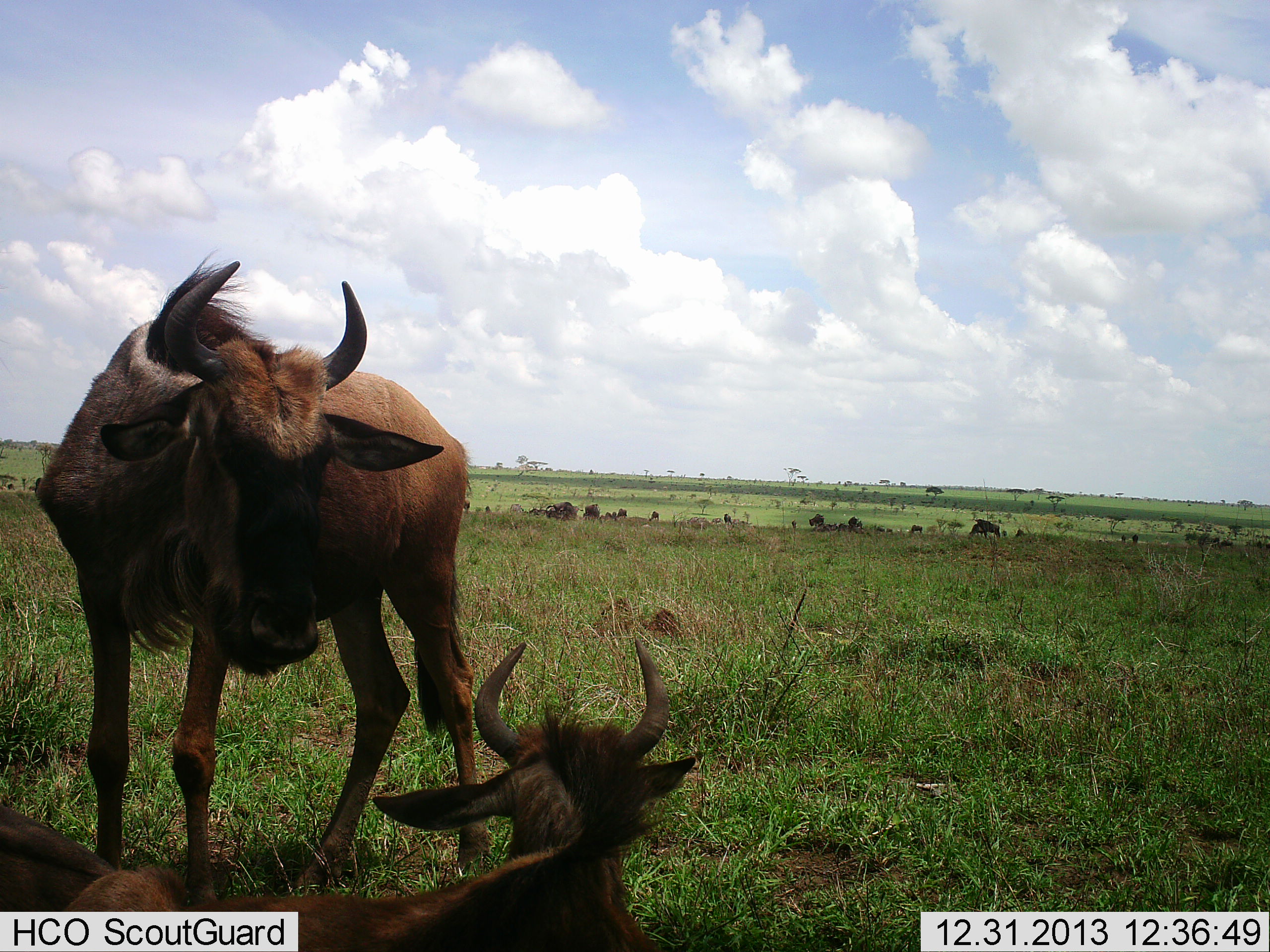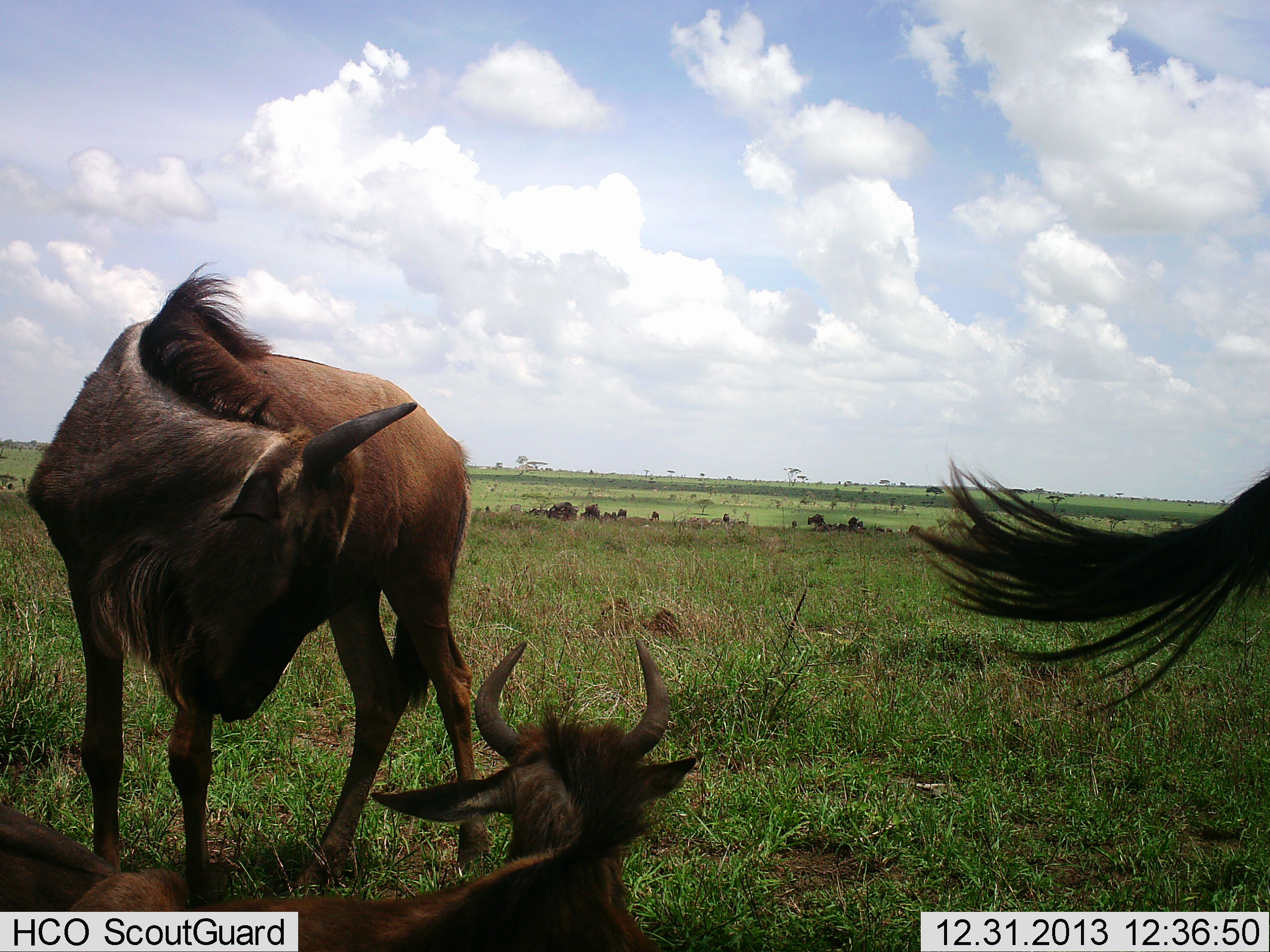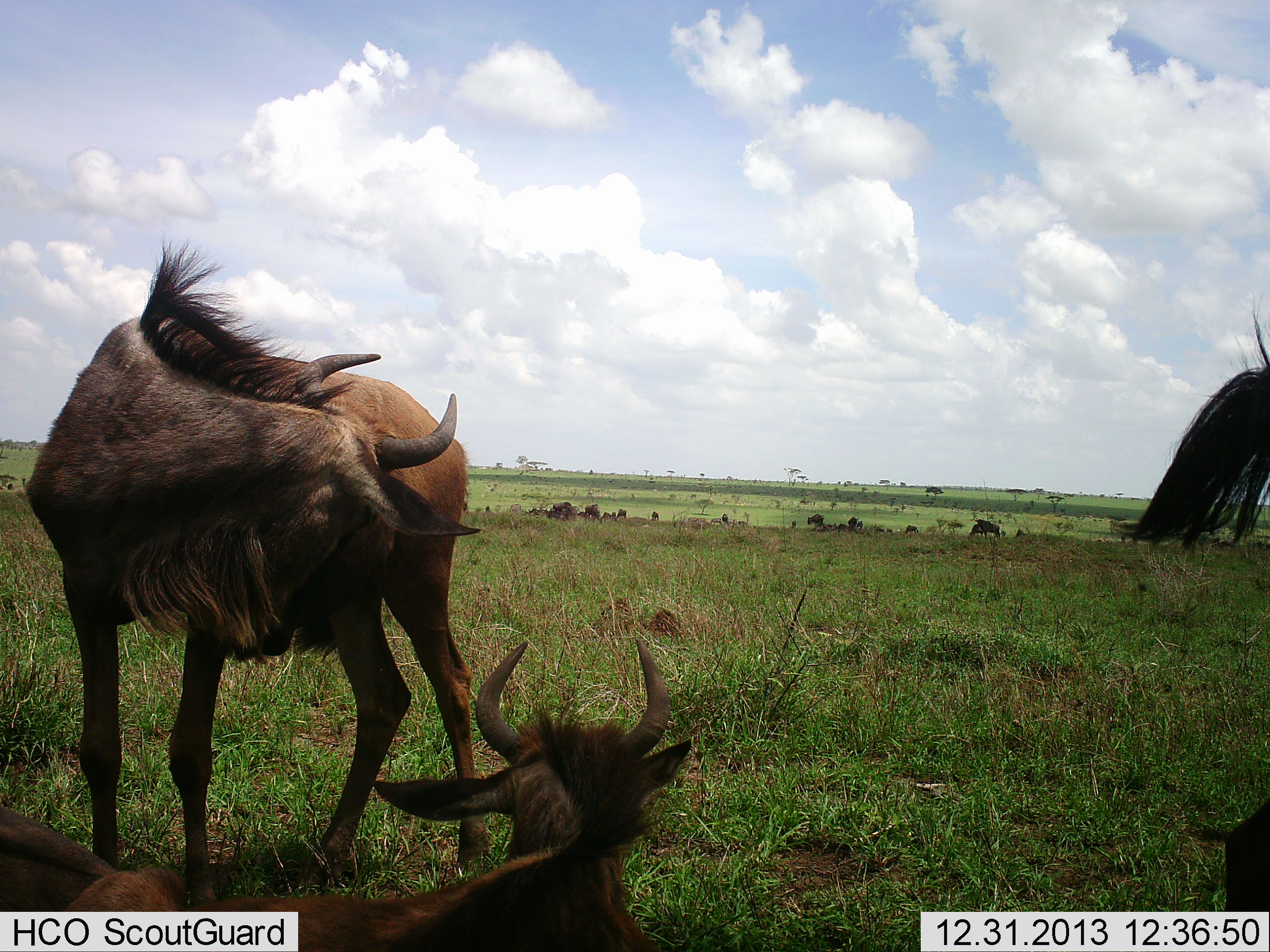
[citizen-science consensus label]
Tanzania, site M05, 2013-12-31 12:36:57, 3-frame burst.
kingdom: Animalia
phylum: Chordata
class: Mammalia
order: Artiodactyla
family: Bovidae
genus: Connochaetes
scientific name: Connochaetes taurinus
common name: blue wildebeest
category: wildebeest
Wildebeest (blue wildebeest) (Connochaetes taurinus), count 3. Behavior (volunteer vote fractions): standing 90%, resting 100%, moving 20%, interacting 0%. Young present (vote fraction): 40%. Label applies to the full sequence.